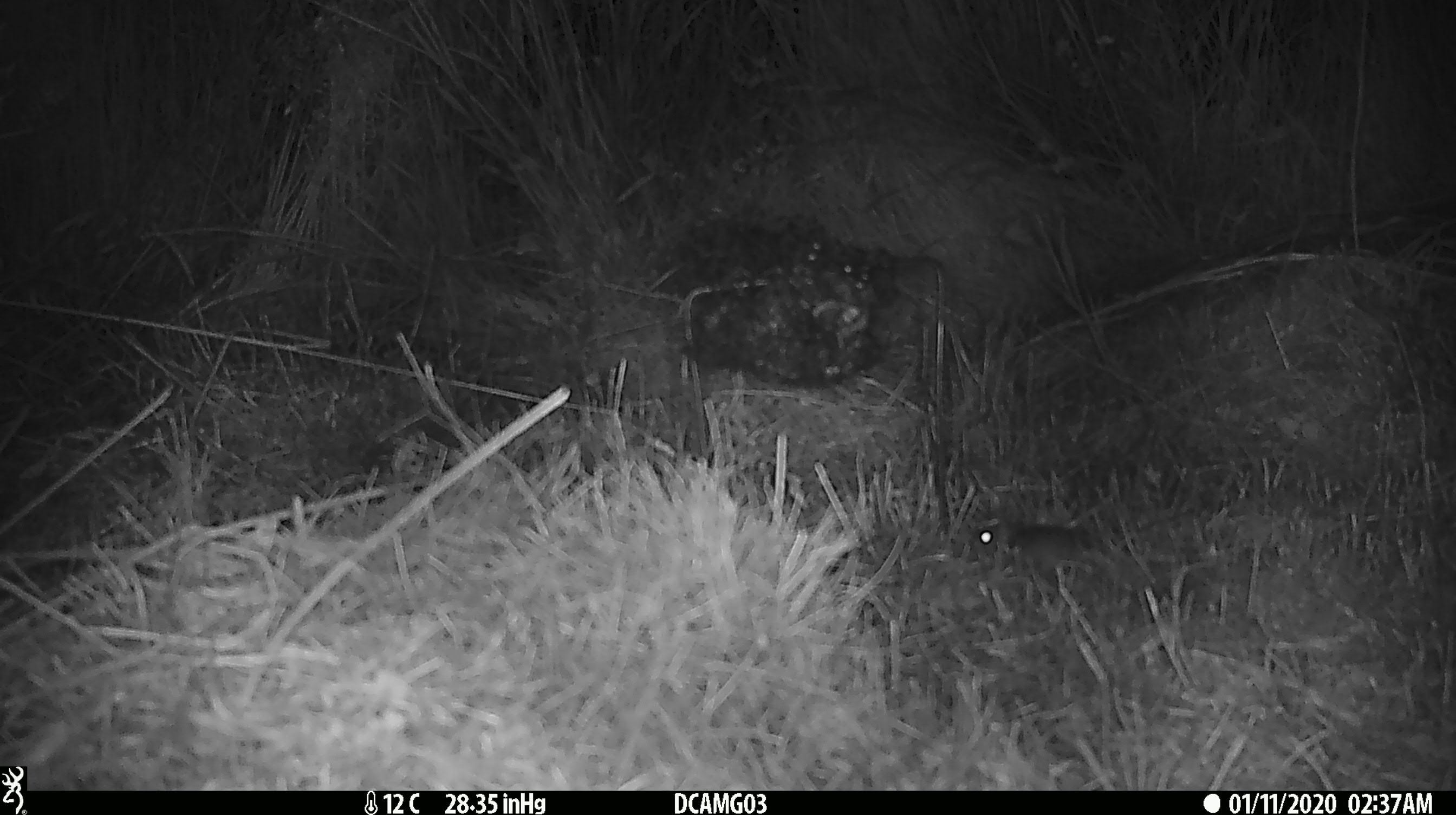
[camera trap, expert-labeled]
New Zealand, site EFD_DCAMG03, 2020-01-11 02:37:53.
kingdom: Animalia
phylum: Chordata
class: Mammalia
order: Rodentia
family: Muridae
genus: Mus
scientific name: Mus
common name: mouse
Mouse (Mus).